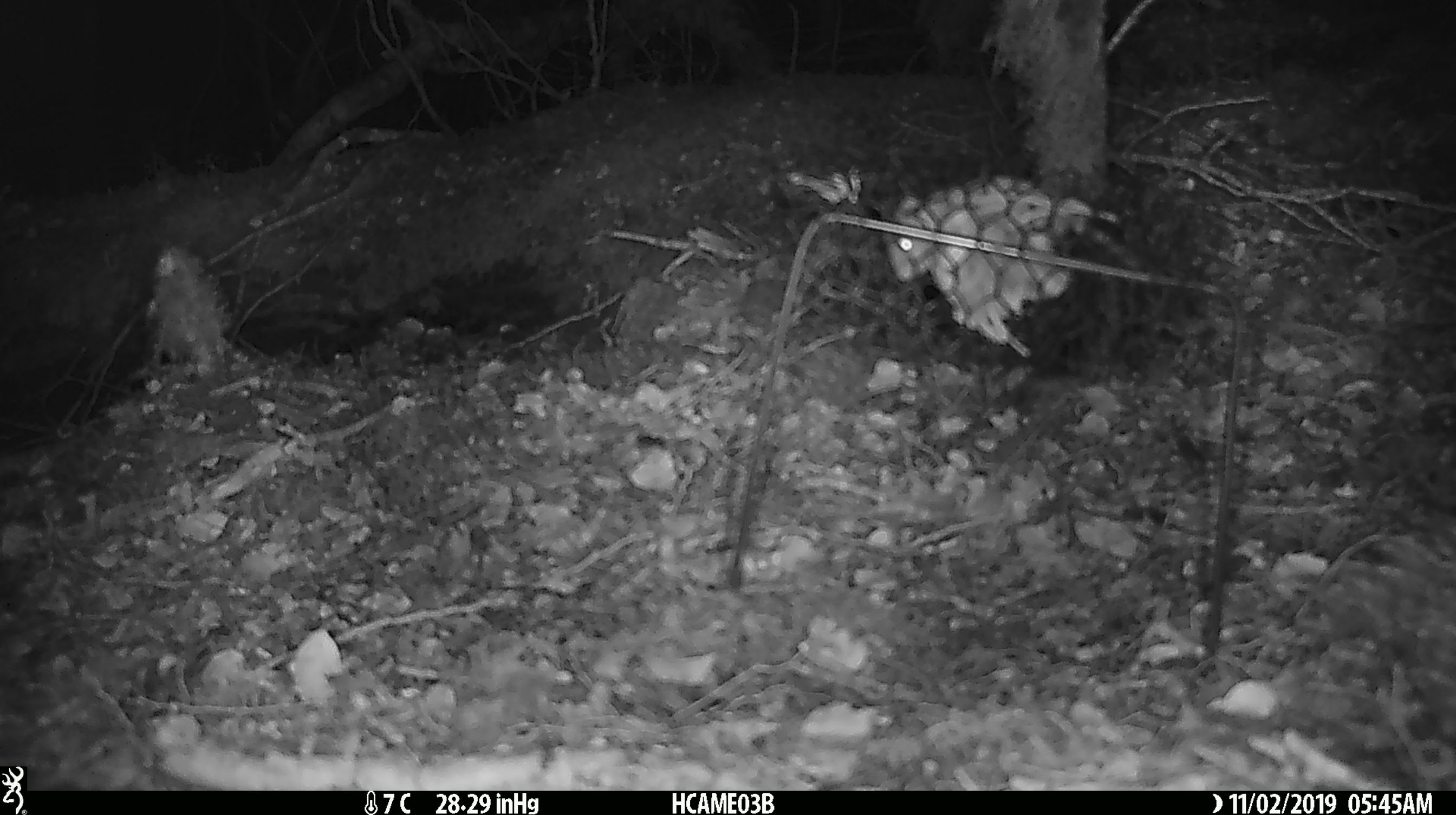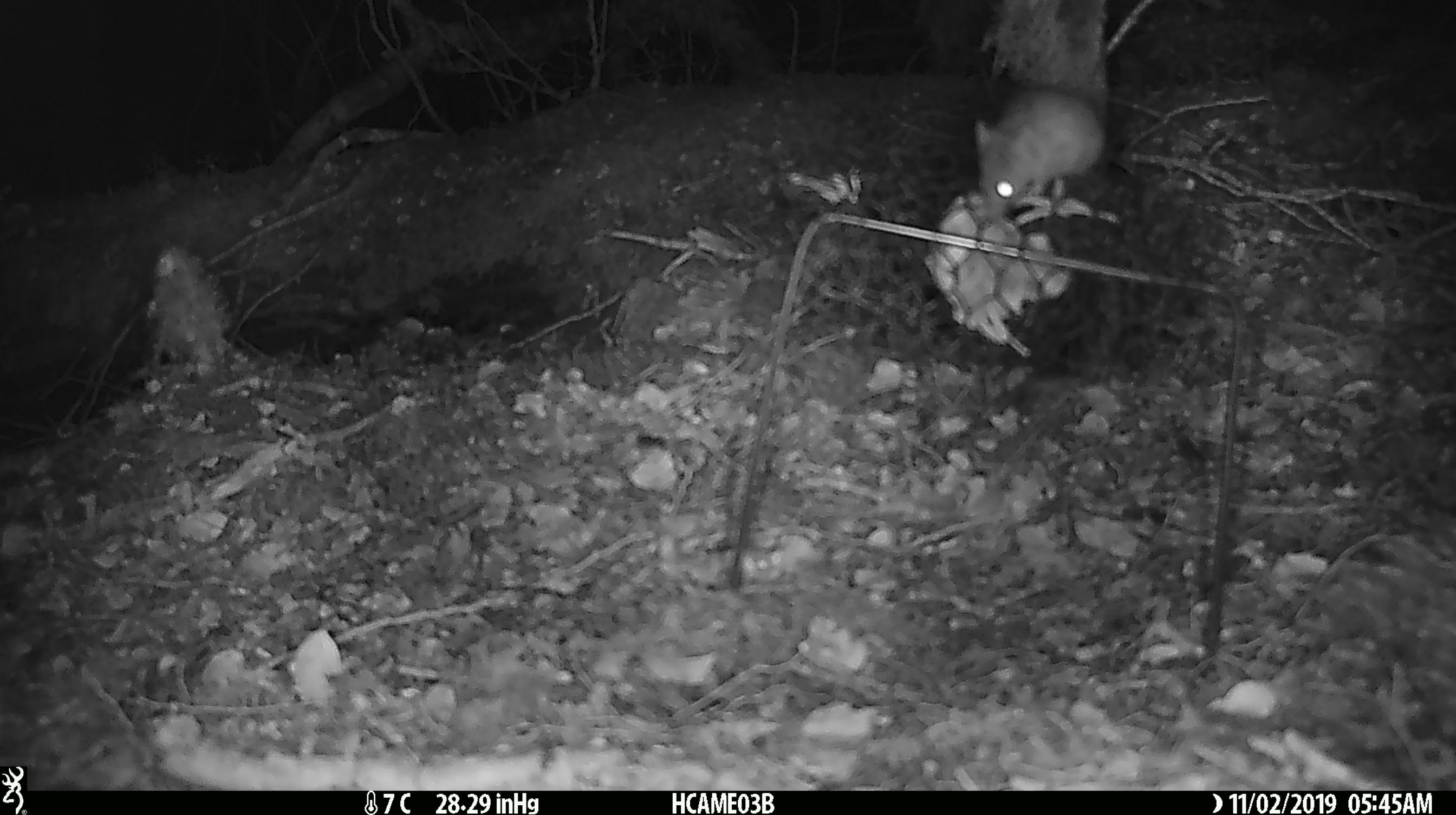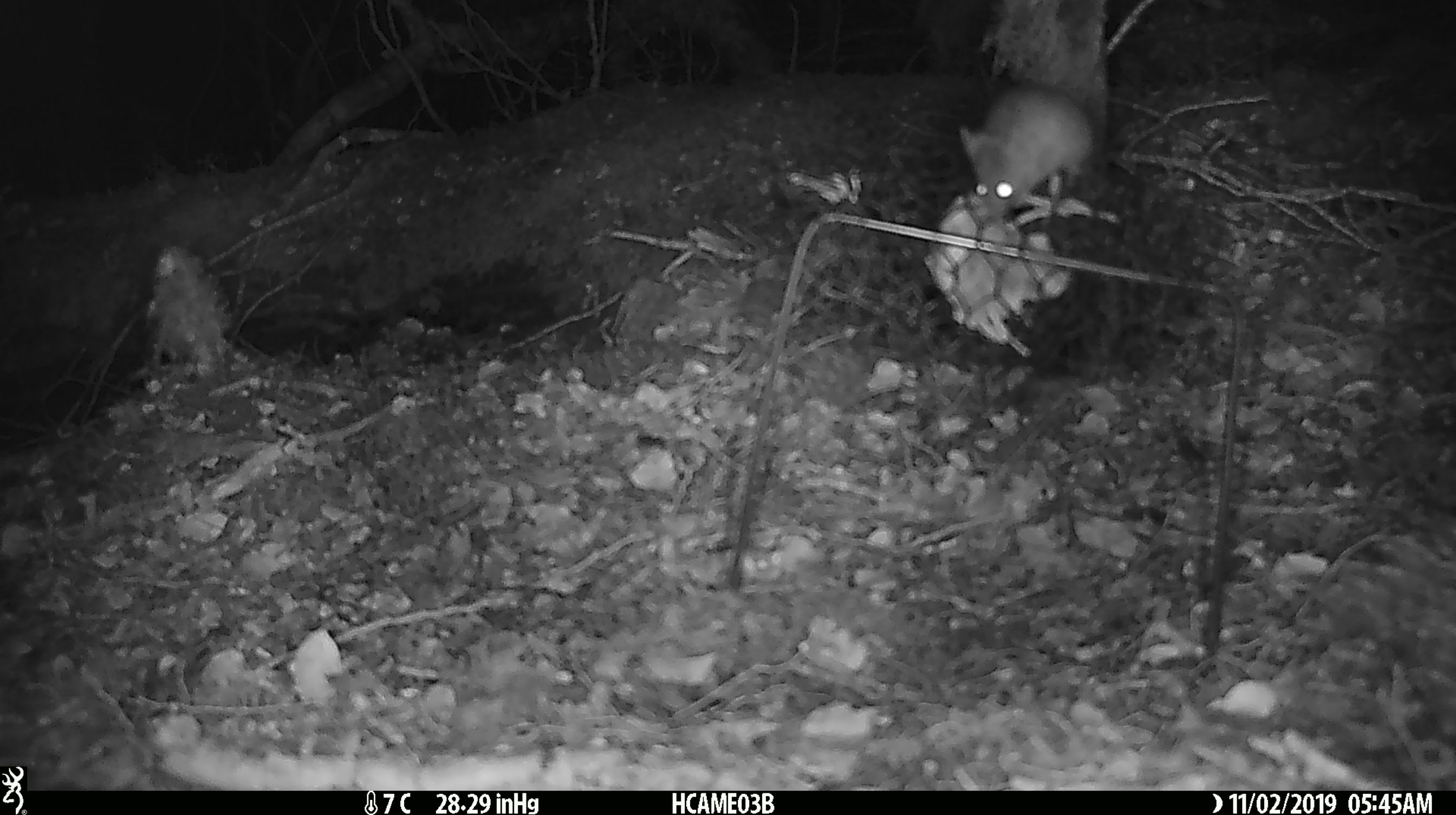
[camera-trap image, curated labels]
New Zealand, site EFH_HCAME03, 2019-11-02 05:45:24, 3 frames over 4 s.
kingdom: Animalia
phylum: Chordata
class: Mammalia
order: Rodentia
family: Muridae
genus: Mus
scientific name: Mus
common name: mouse